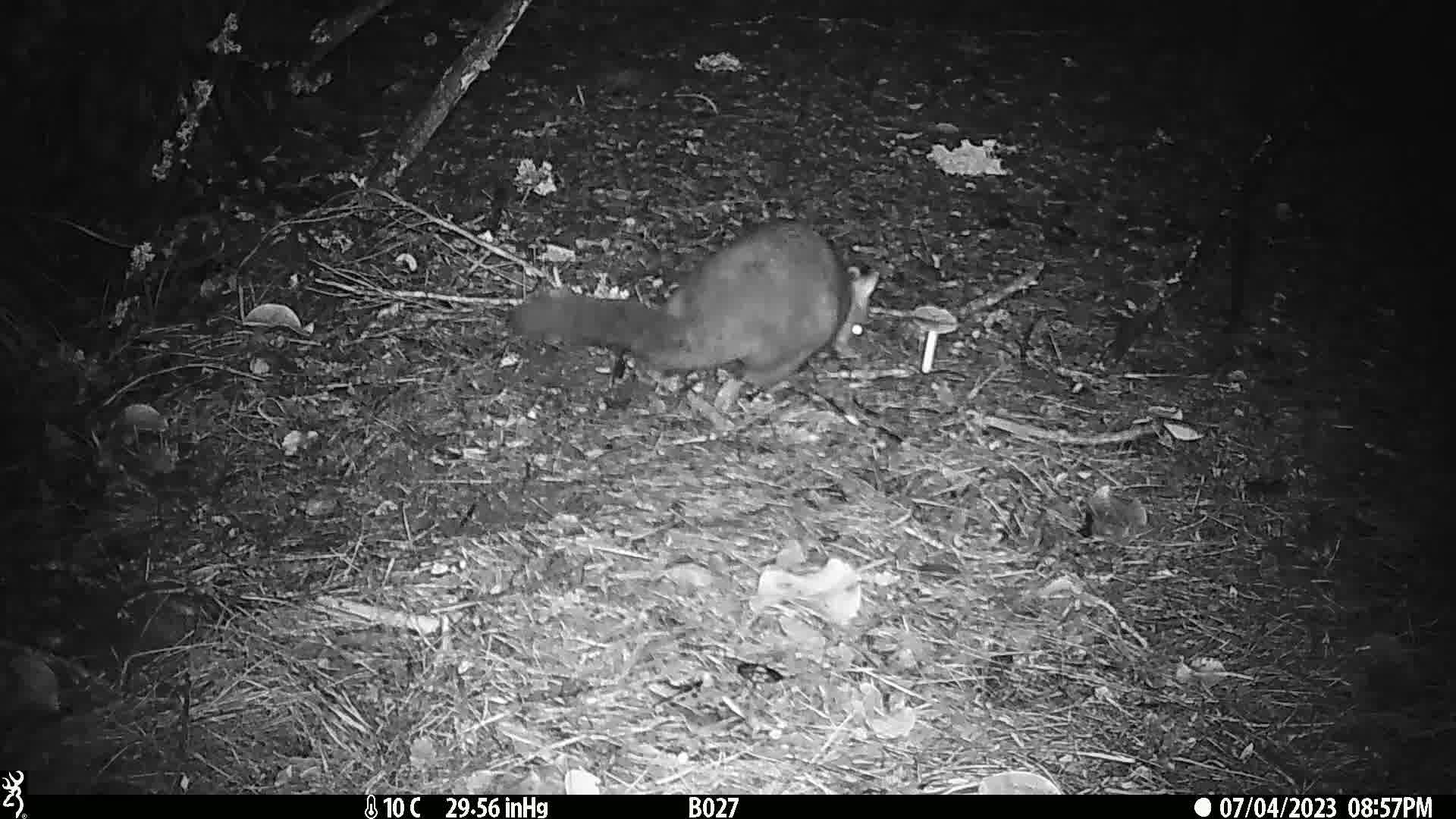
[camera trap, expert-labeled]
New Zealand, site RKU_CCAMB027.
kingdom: Animalia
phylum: Chordata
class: Mammalia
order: Diprotodontia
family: Phalangeridae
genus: Trichosurus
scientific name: Trichosurus vulpecula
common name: common brushtail possum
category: possum